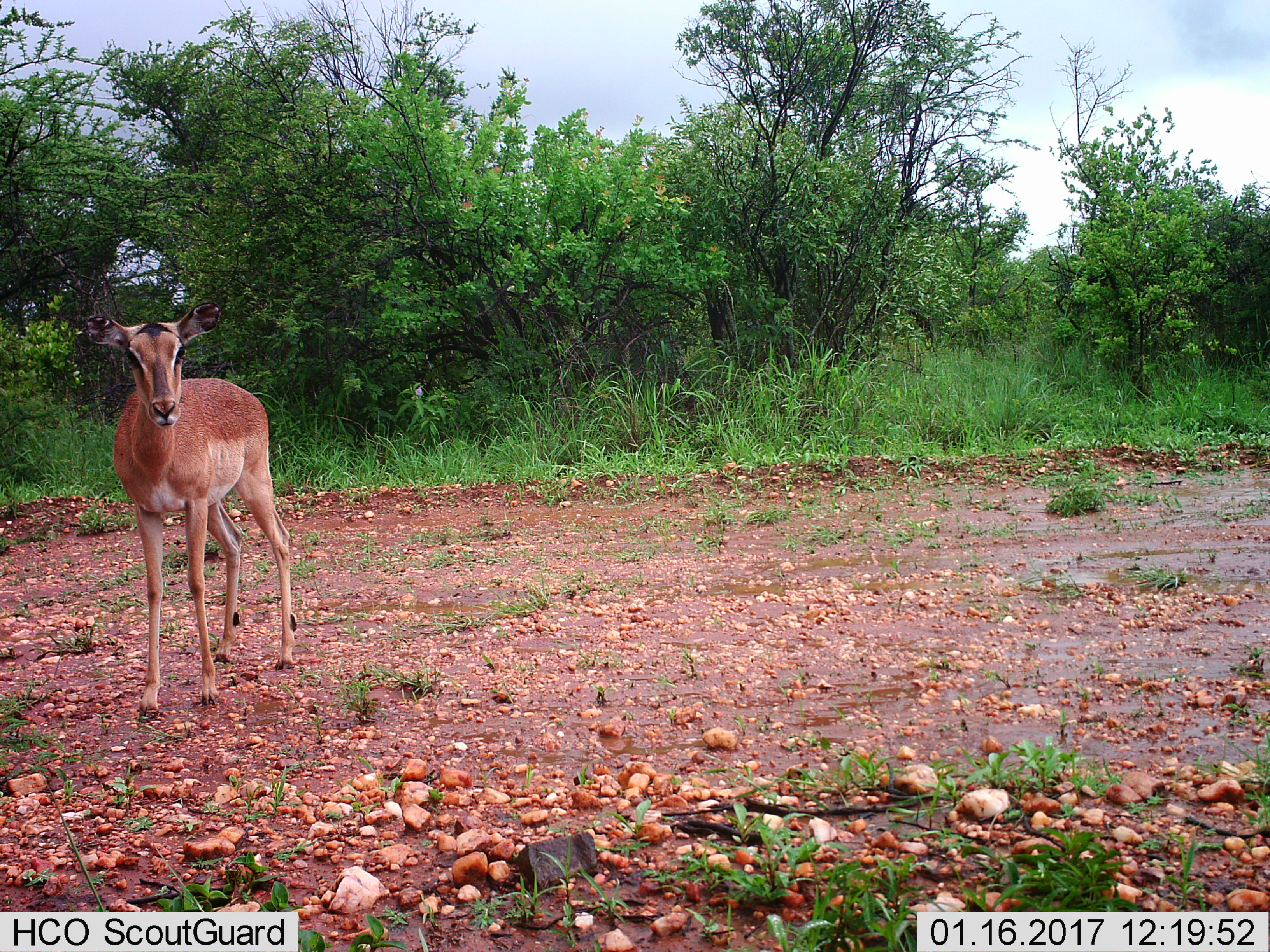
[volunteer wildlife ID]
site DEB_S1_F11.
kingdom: Animalia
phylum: Chordata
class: Mammalia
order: Artiodactyla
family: Bovidae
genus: Aepyceros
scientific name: Aepyceros melampus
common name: impala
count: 1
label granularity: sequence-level